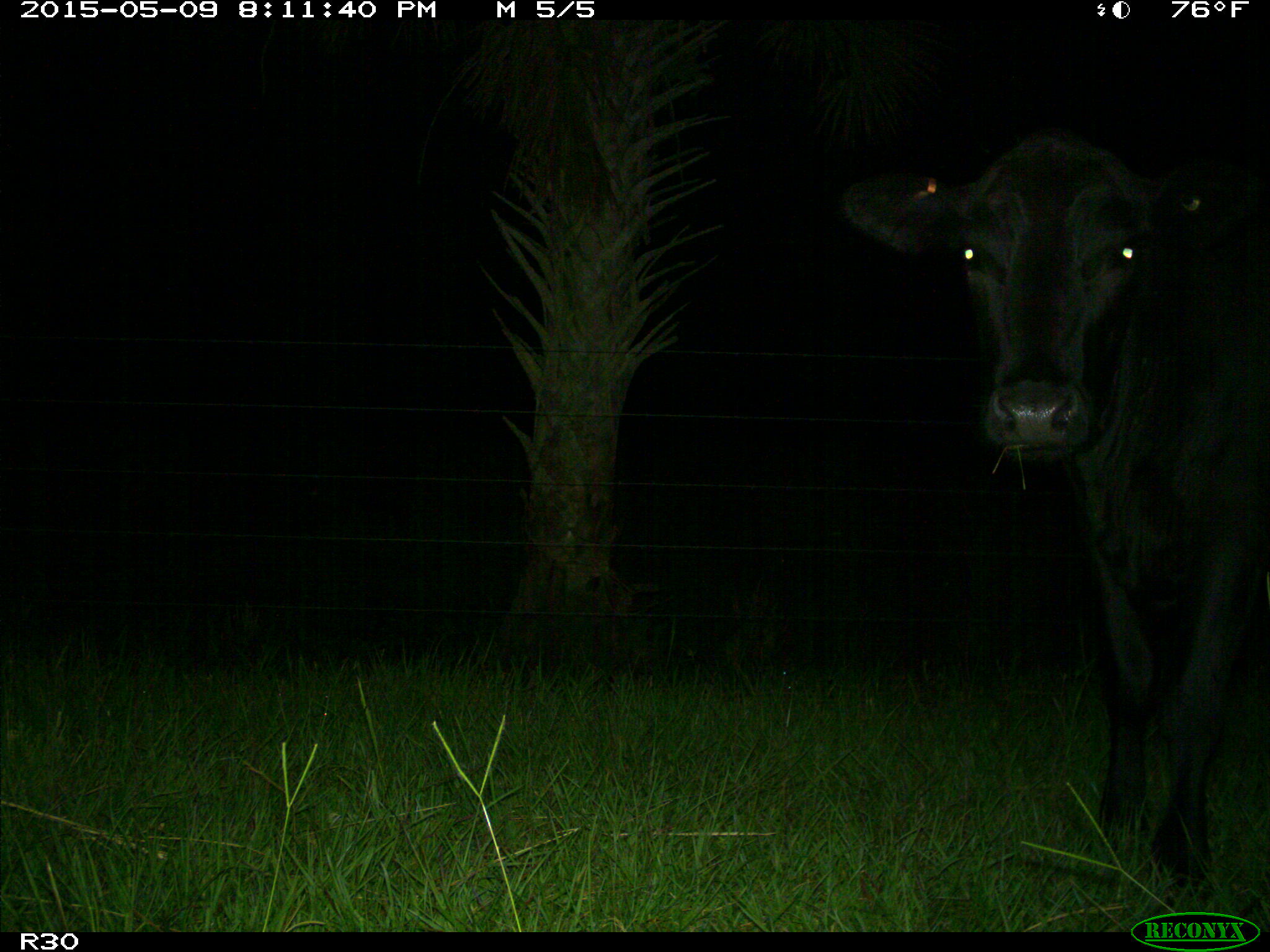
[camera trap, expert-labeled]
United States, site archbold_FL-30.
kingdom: Animalia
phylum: Chordata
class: Mammalia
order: Artiodactyla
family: Bovidae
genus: Bos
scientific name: Bos taurus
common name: domestic cow